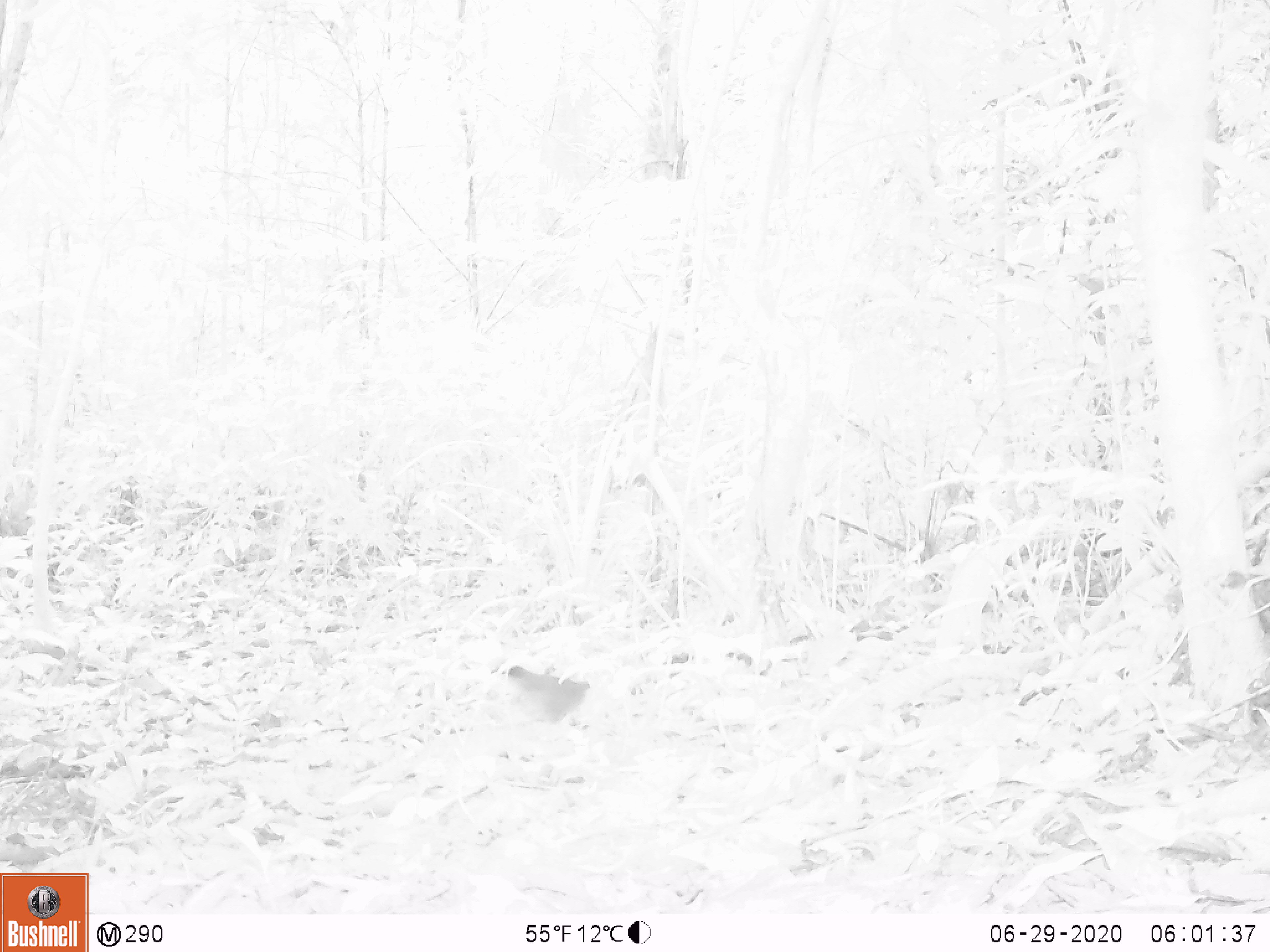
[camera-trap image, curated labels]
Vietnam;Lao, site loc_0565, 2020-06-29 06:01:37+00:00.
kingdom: Animalia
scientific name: Animalia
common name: animal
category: unidentified animal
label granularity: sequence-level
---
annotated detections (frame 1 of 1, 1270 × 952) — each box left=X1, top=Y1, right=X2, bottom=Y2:
unidentified animal: left=490, top=665, right=590, bottom=727